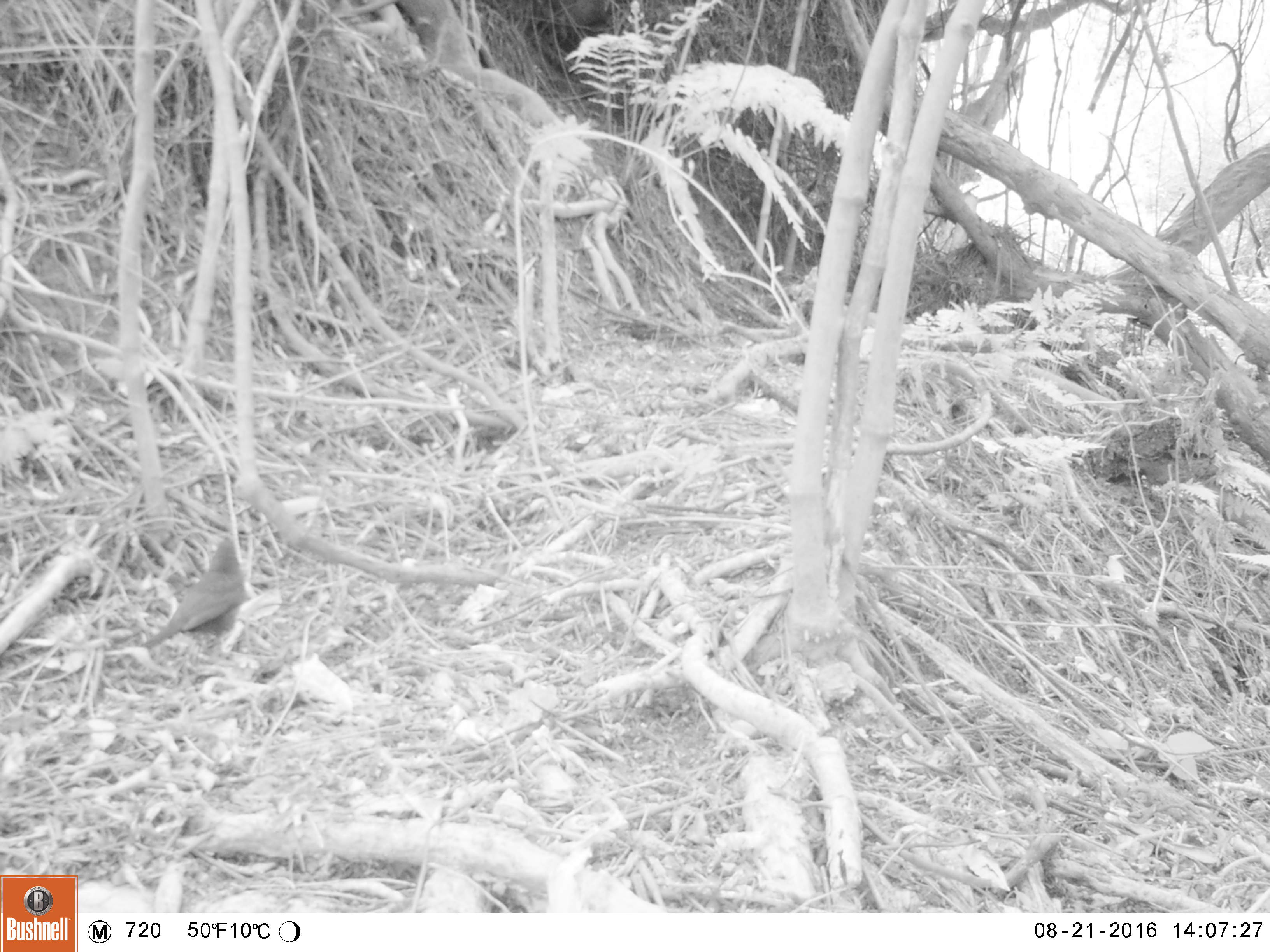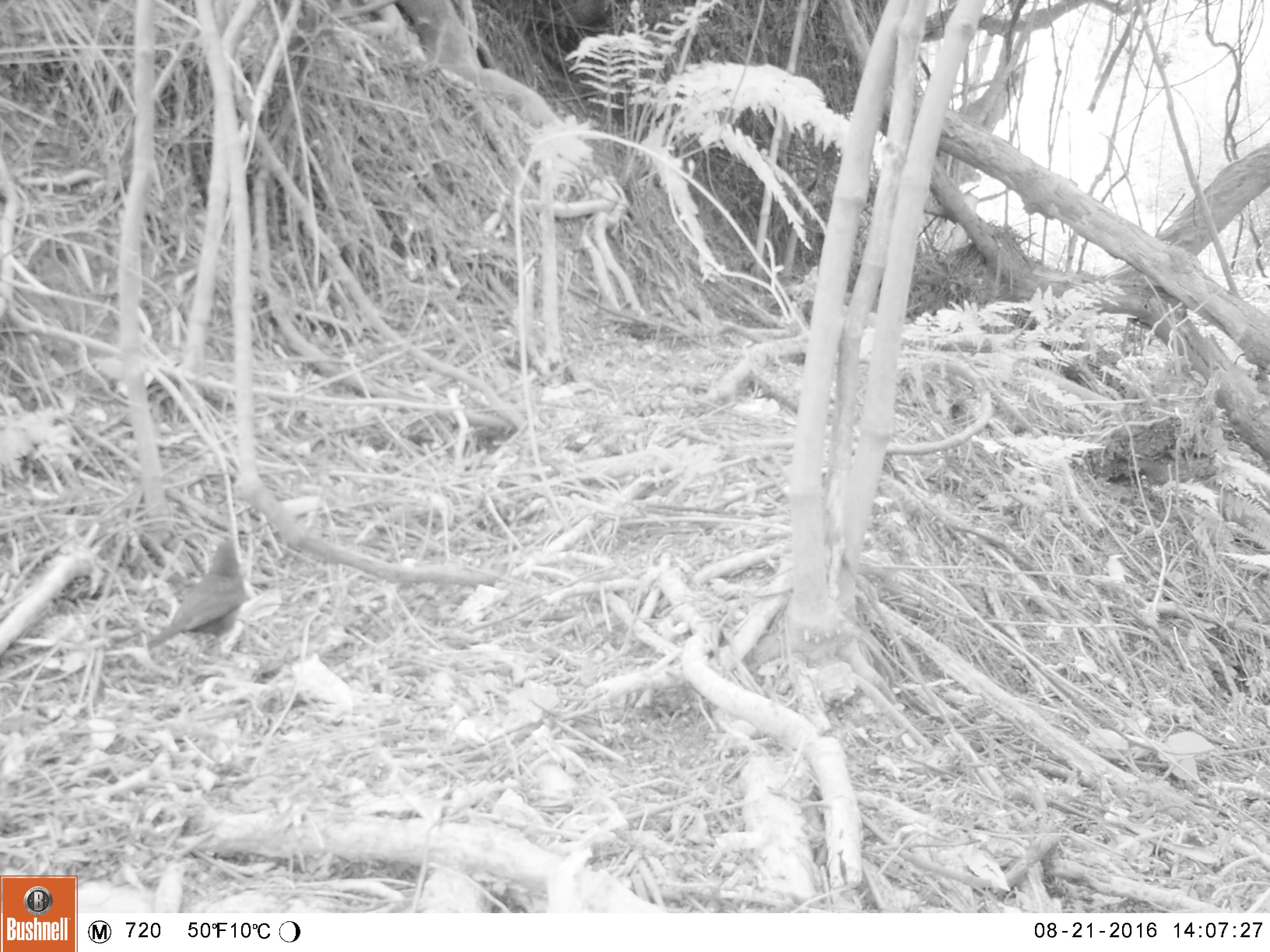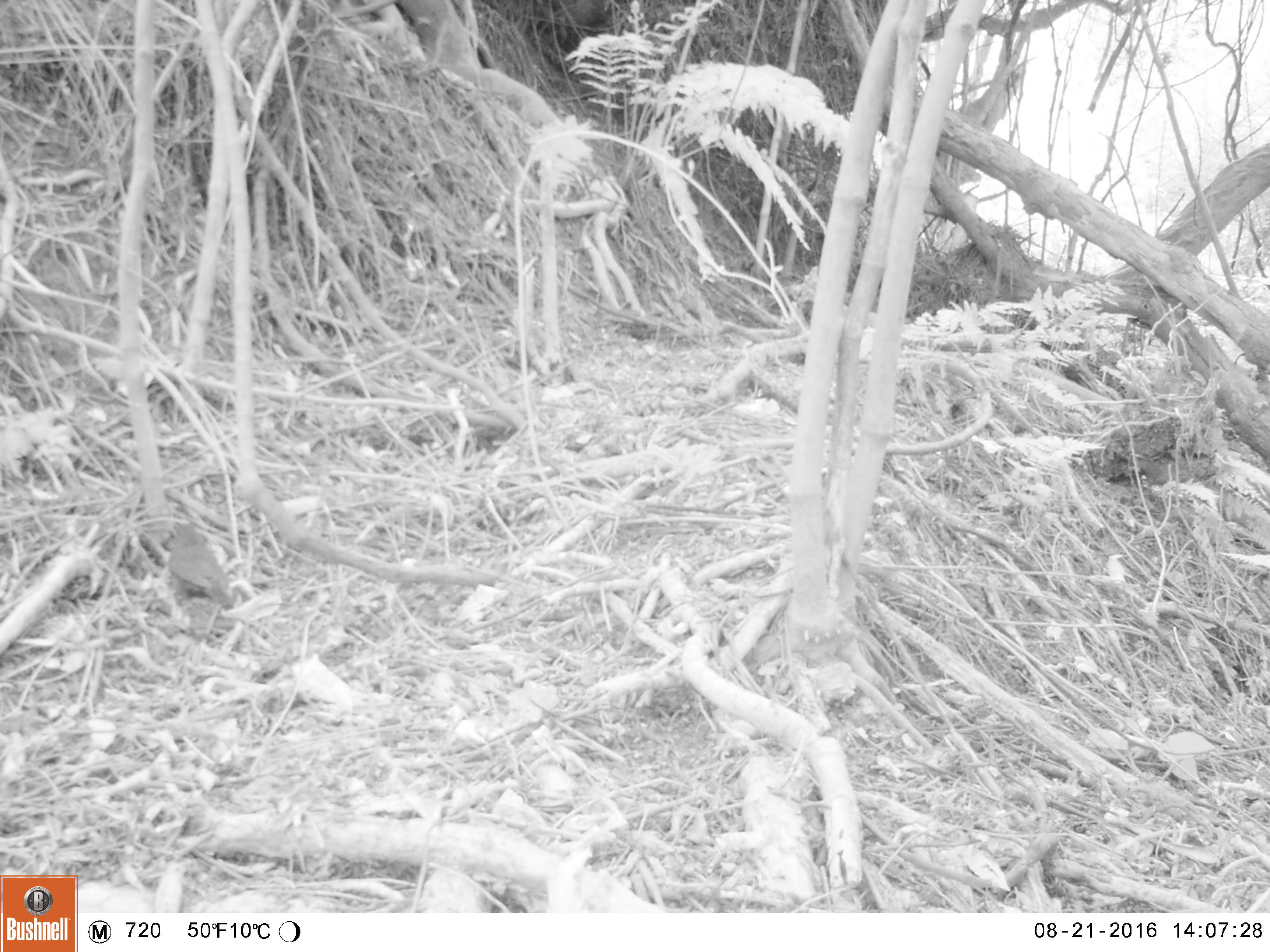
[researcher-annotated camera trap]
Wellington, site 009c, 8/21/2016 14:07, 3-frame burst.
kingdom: Animalia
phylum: Chordata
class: Aves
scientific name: Aves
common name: bird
Bird (Aves).